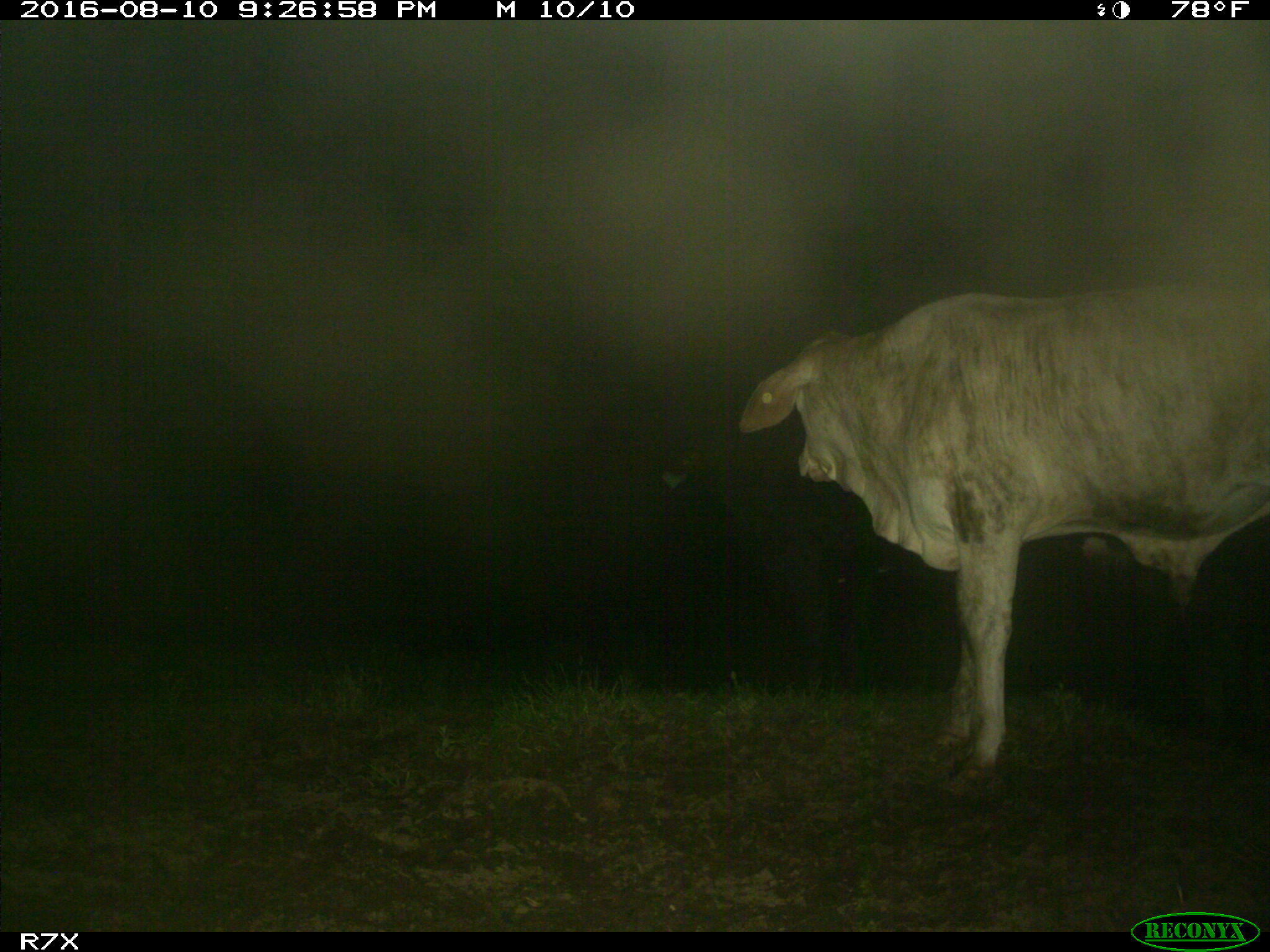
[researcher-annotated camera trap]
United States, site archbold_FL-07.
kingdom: Animalia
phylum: Chordata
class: Mammalia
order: Artiodactyla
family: Bovidae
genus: Bos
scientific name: Bos taurus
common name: domestic cow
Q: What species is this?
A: Bos taurus (domestic cow).